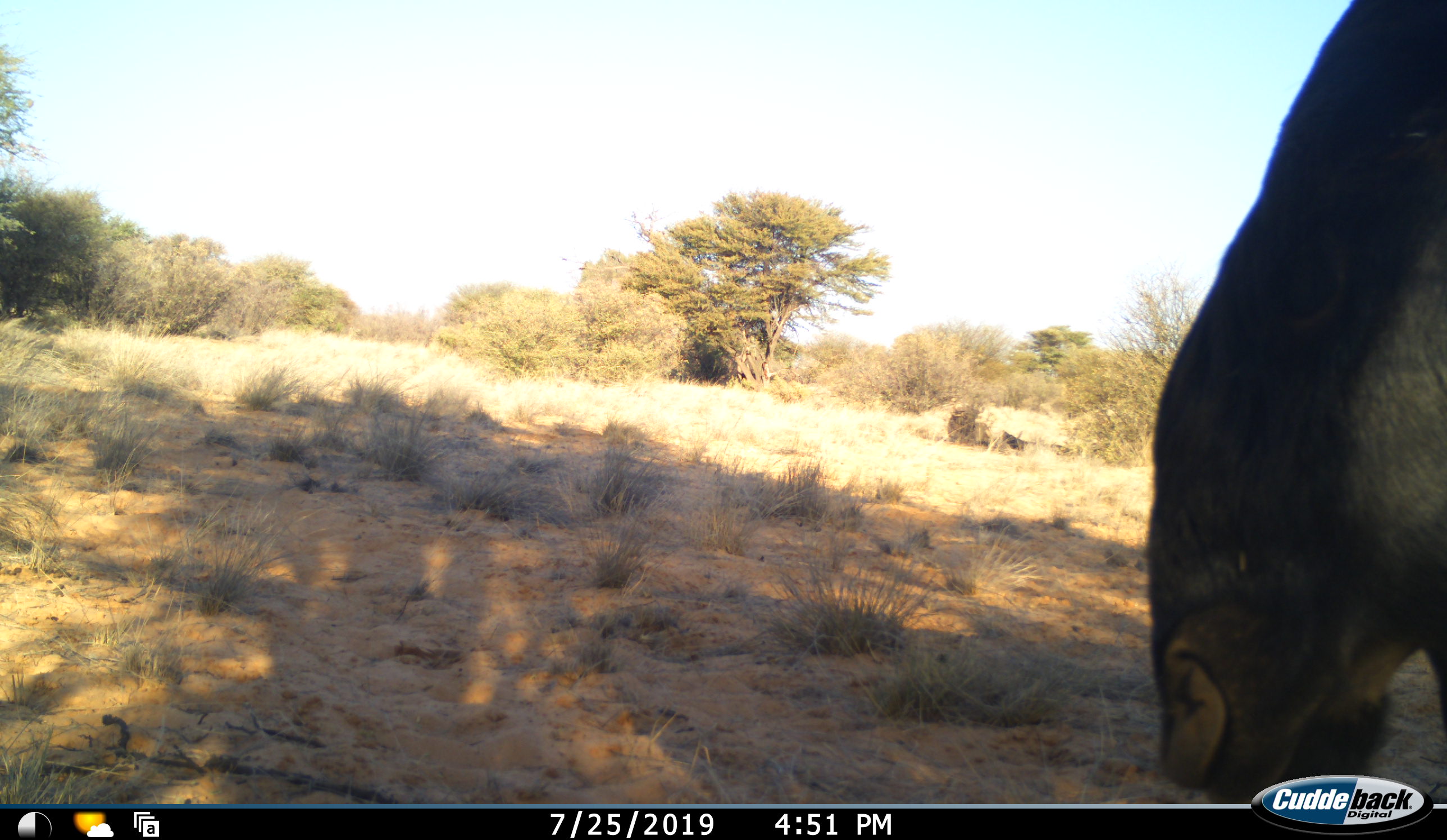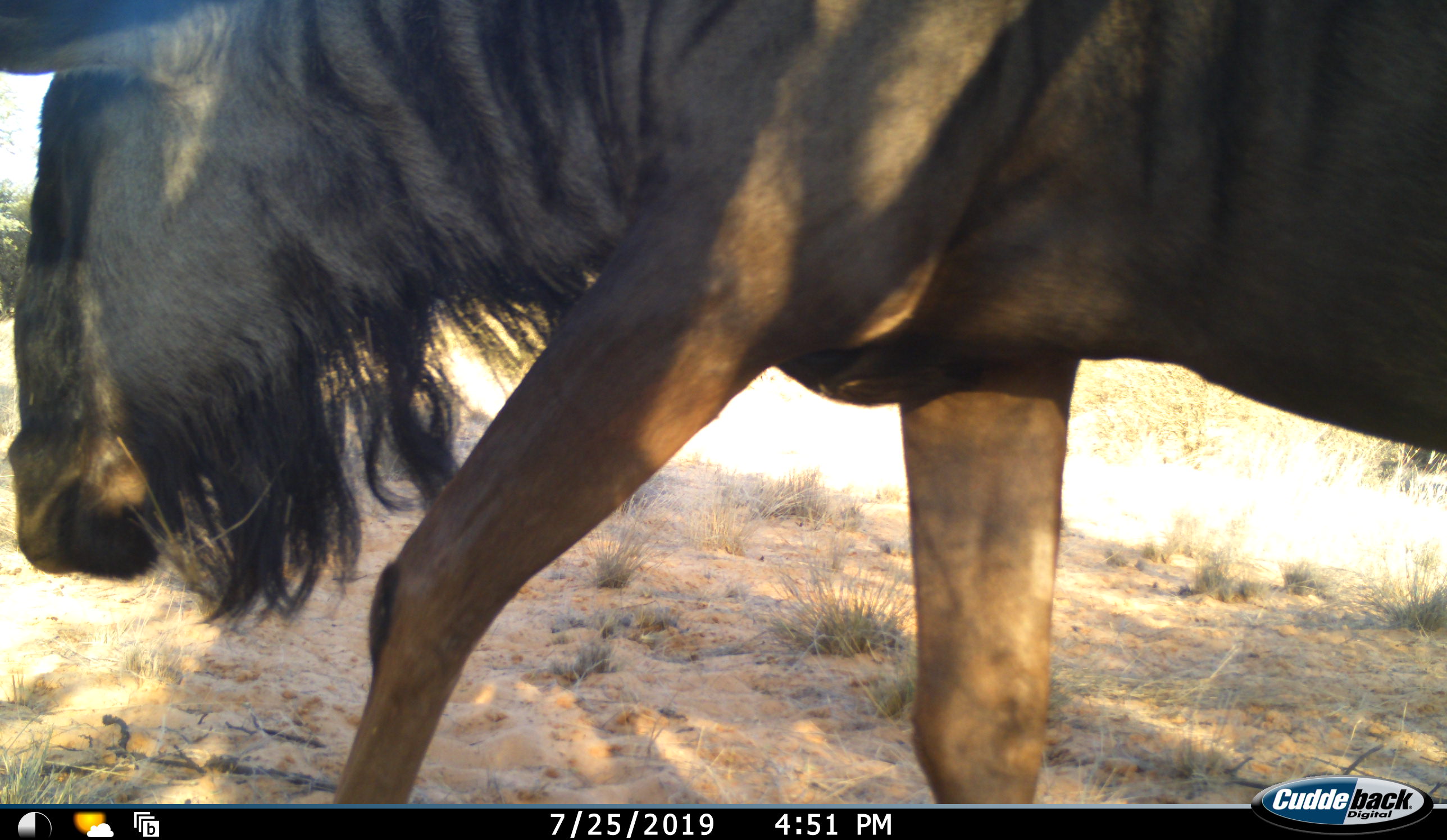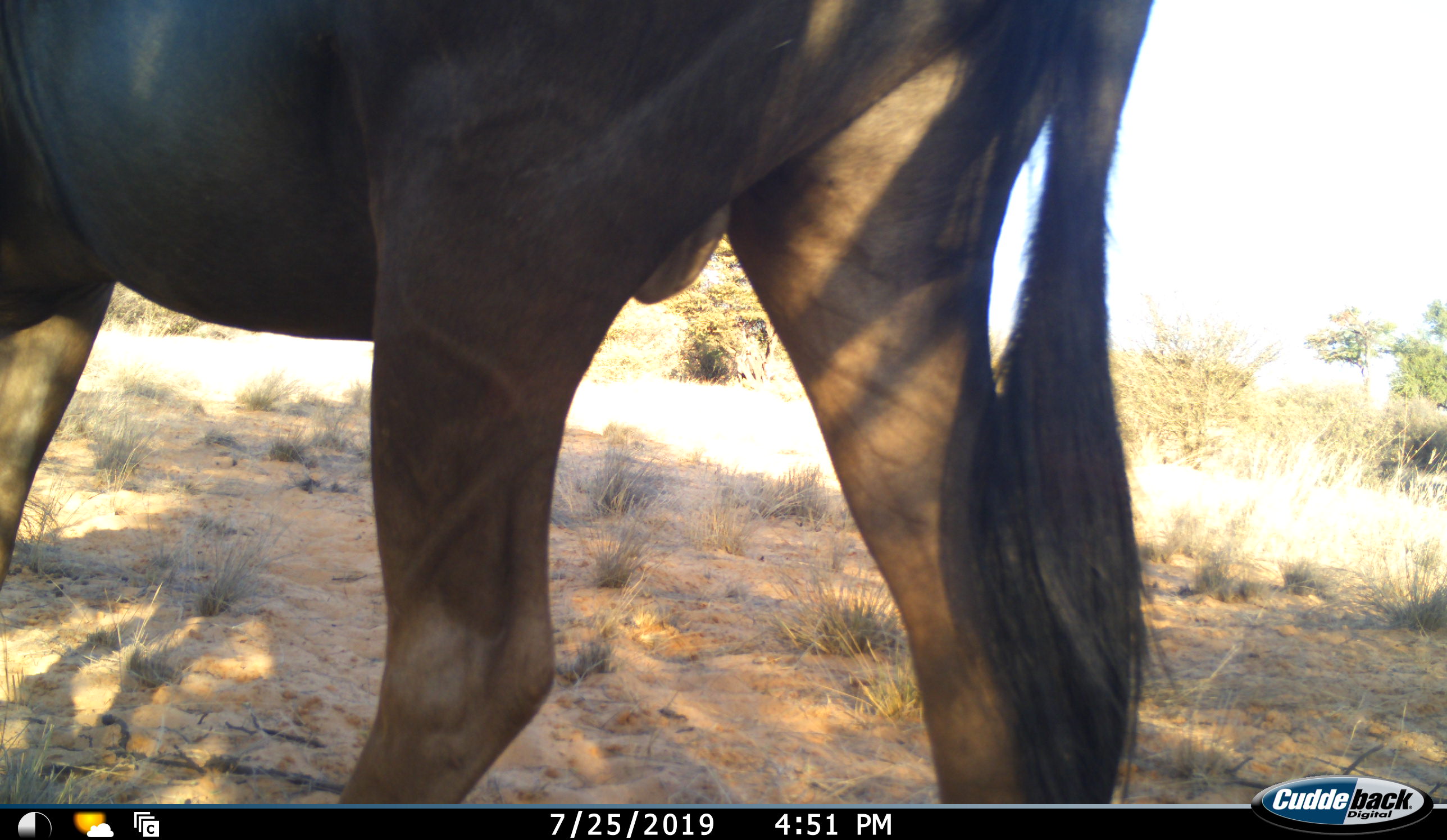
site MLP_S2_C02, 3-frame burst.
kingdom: Animalia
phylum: Chordata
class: Mammalia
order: Artiodactyla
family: Bovidae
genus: Connochaetes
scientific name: Connochaetes taurinus taurinus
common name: blue wildebeest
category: wildebeestblue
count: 1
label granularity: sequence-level